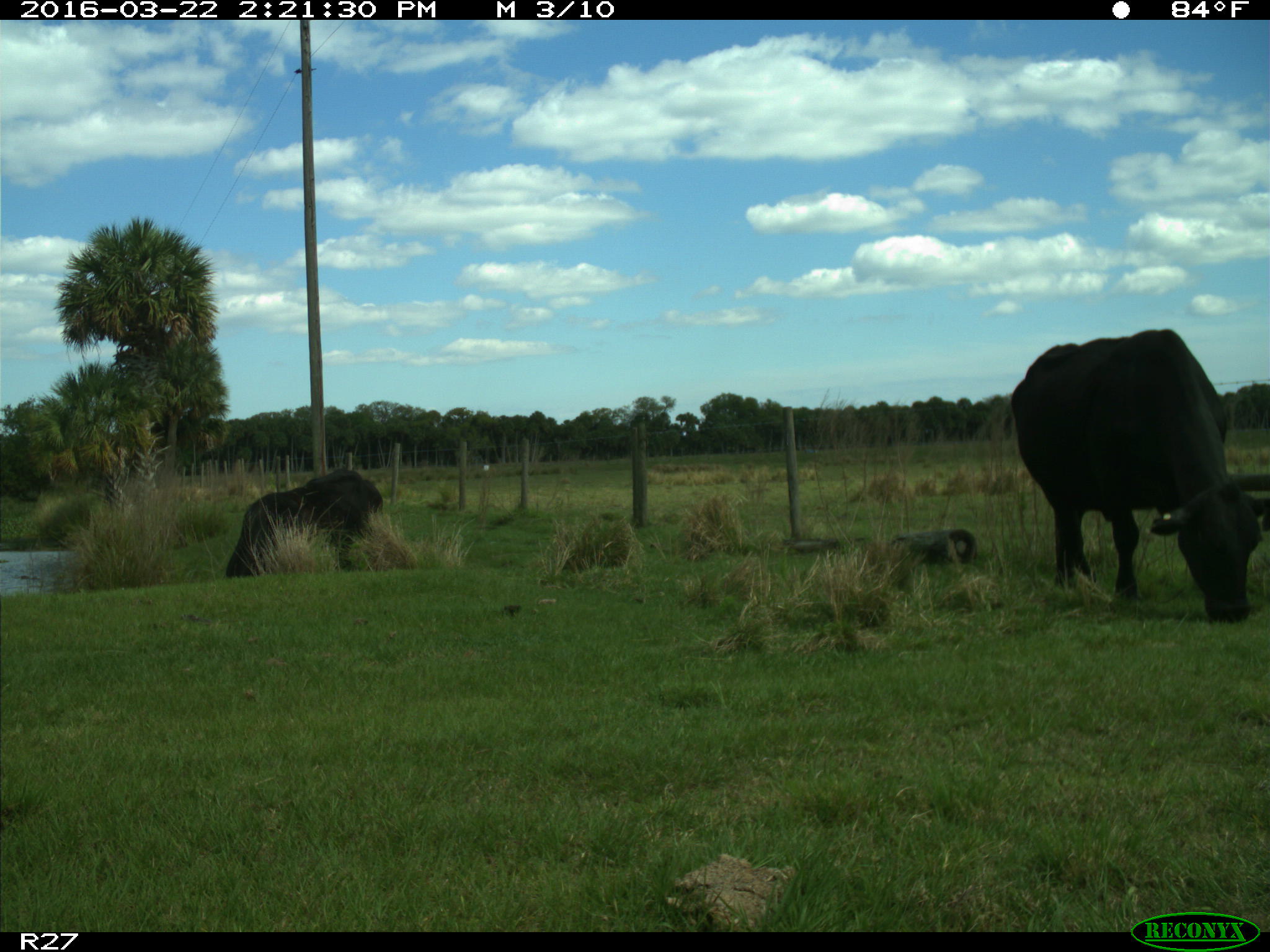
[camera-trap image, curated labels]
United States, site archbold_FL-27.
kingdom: Animalia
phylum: Chordata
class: Mammalia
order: Artiodactyla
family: Bovidae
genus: Bos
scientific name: Bos taurus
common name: domestic cow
Bos taurus (domestic cow).